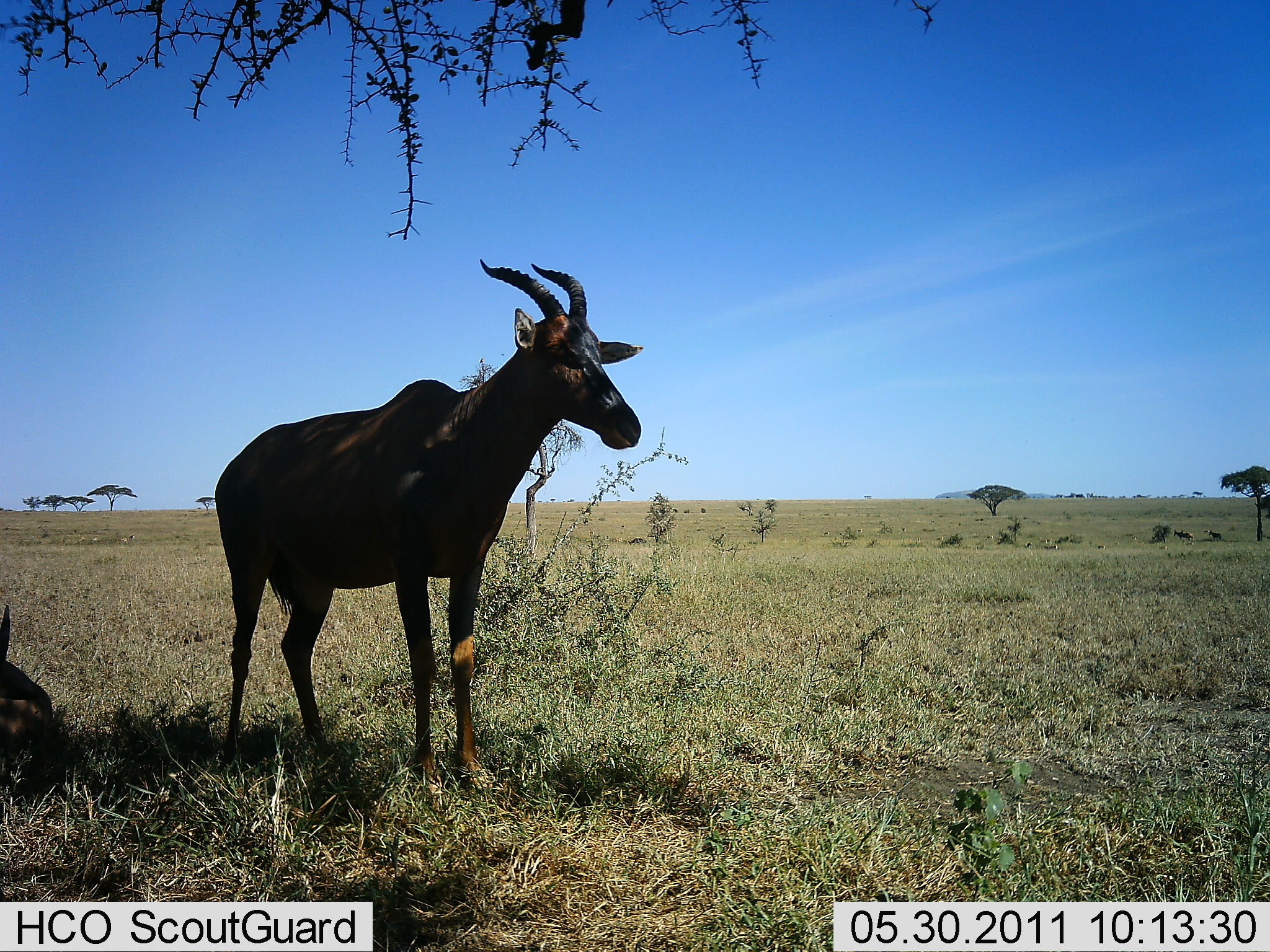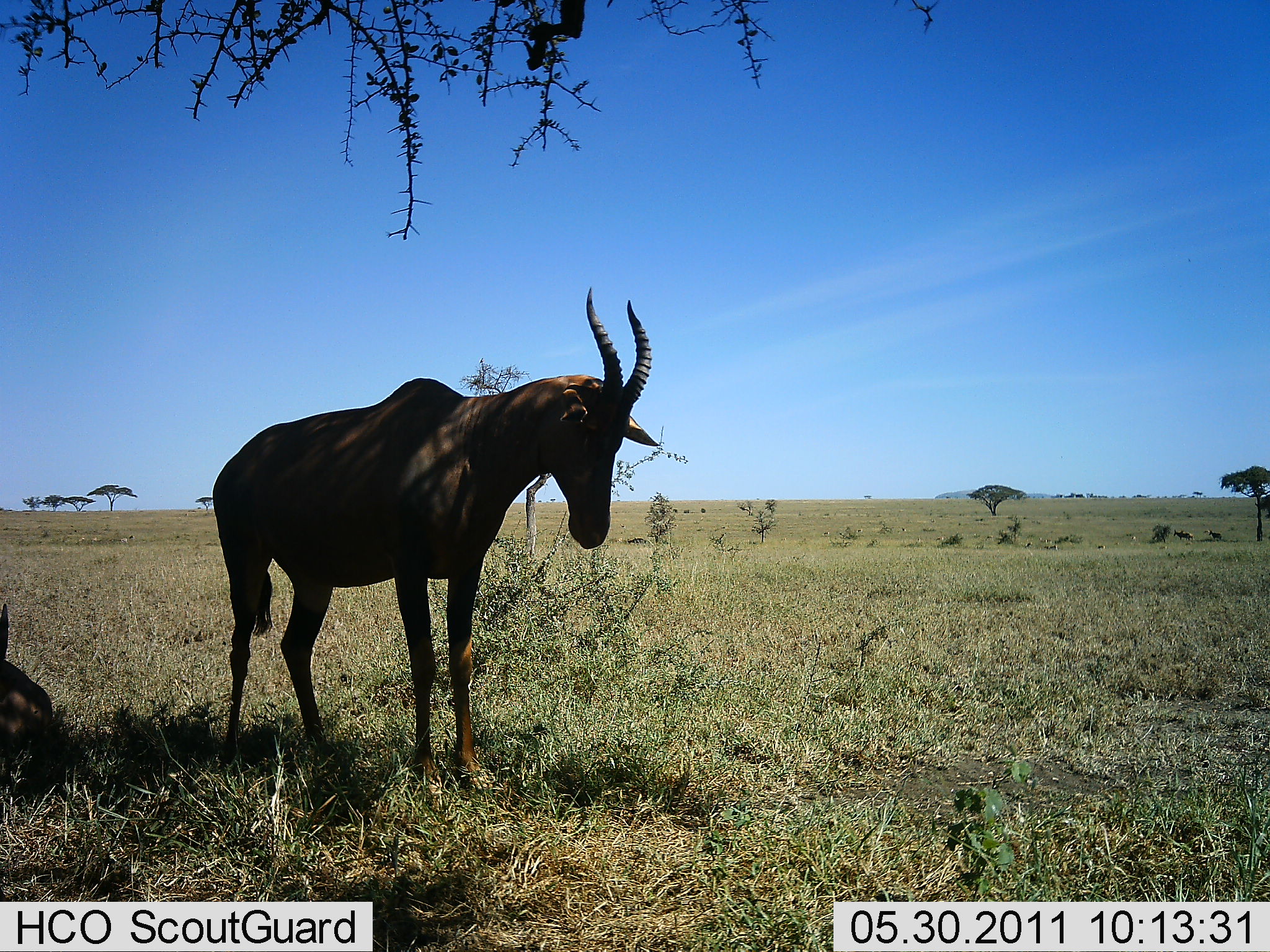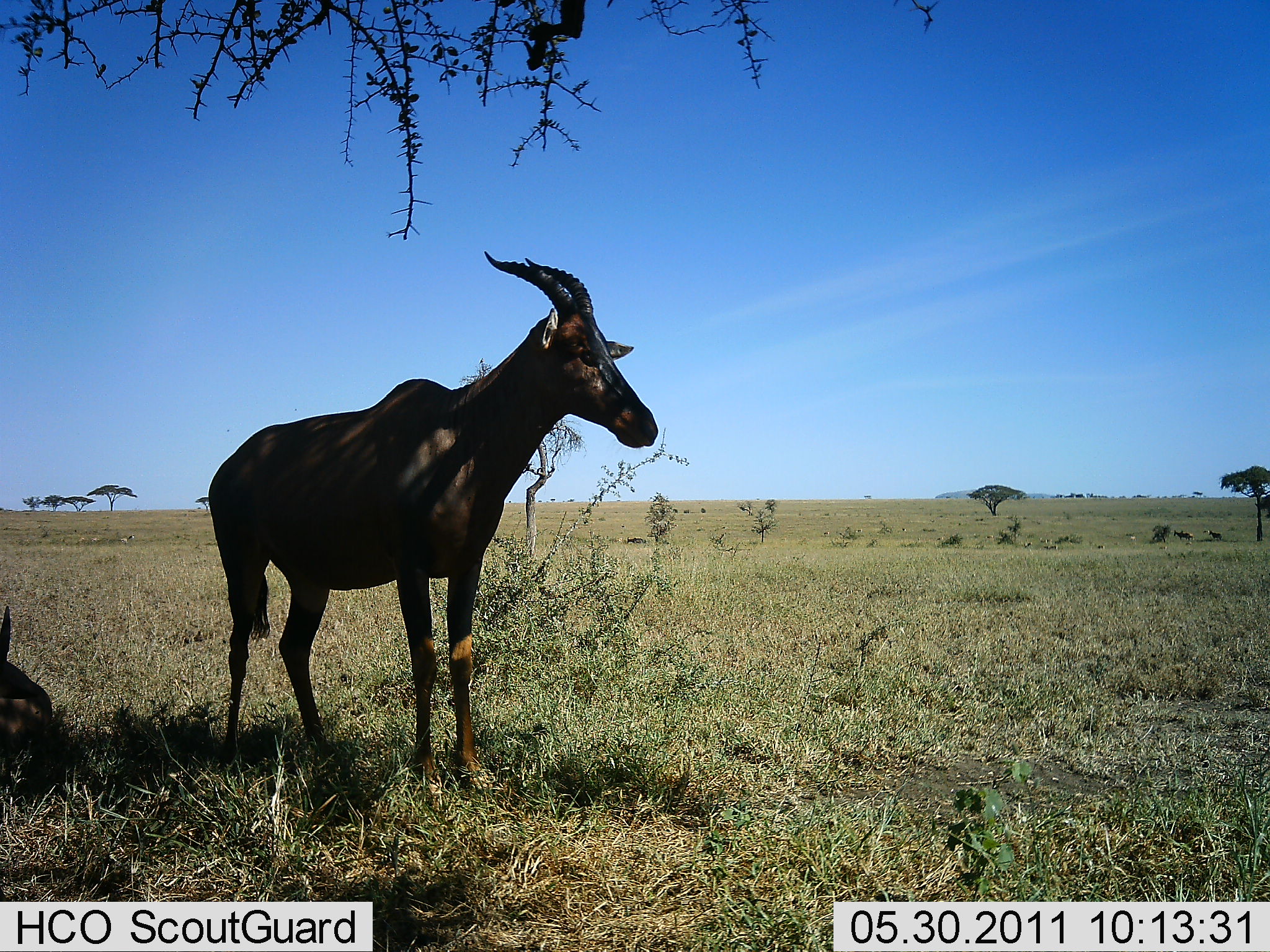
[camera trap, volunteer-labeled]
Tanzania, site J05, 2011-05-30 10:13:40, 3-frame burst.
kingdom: Animalia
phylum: Chordata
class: Mammalia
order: Artiodactyla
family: Bovidae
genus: Damaliscus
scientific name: Damaliscus lunatus jimela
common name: topi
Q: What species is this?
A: Topi (Damaliscus lunatus jimela).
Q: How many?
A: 2.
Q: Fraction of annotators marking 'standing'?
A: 100%.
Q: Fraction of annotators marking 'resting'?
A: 40%.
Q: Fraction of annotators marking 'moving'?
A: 0%.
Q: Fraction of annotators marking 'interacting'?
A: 0%.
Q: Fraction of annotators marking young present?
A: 0%.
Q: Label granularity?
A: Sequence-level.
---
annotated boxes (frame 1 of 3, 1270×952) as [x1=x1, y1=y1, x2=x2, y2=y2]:
animal: [x1=215, y1=256, x2=645, y2=807]; [x1=0, y1=603, x2=67, y2=810]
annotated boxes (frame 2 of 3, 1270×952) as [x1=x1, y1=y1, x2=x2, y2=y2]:
animal: [x1=212, y1=287, x2=657, y2=819]; [x1=0, y1=600, x2=71, y2=800]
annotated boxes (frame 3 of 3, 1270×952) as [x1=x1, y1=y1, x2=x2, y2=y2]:
animal: [x1=213, y1=251, x2=660, y2=806]; [x1=0, y1=607, x2=65, y2=796]